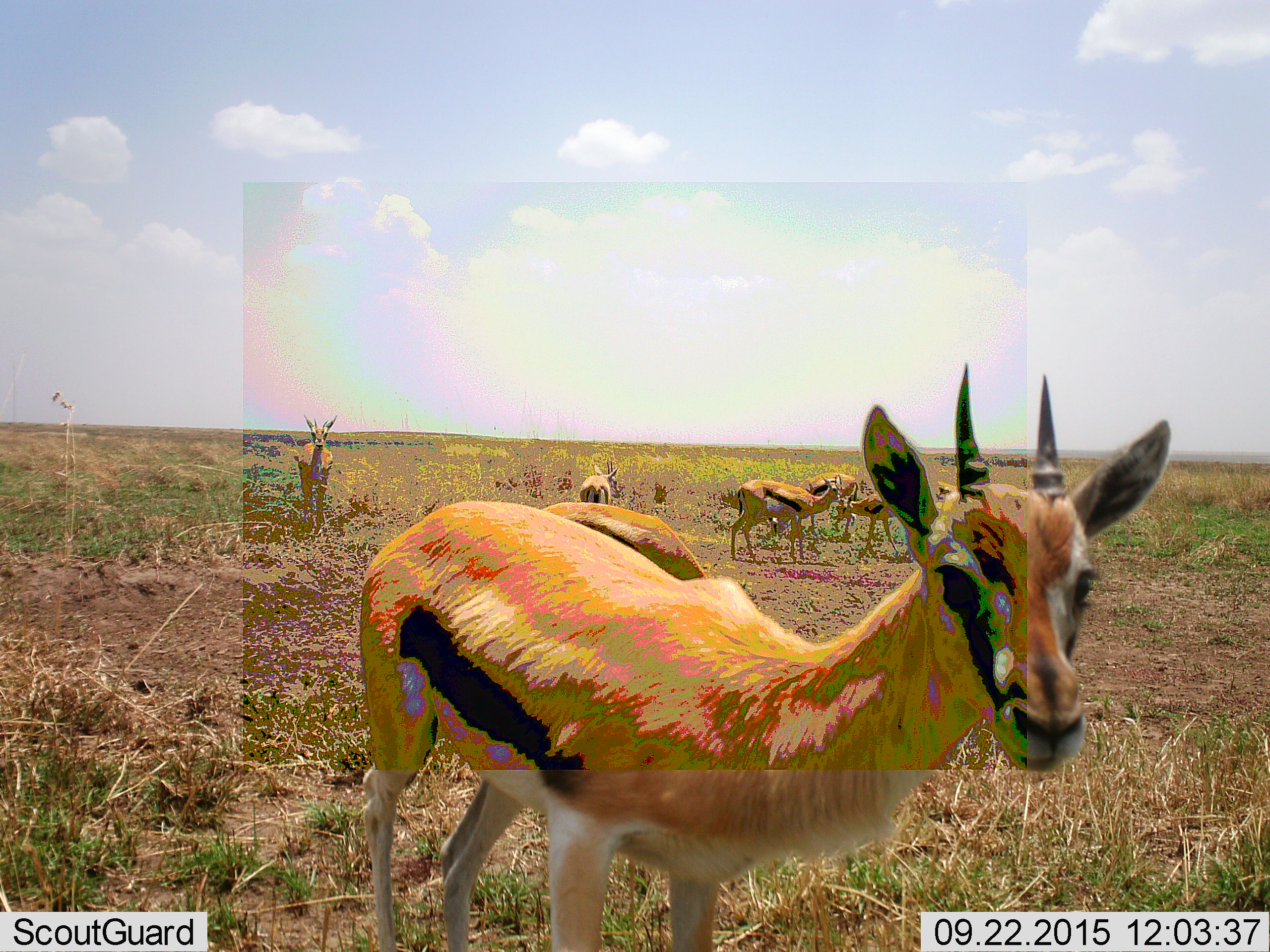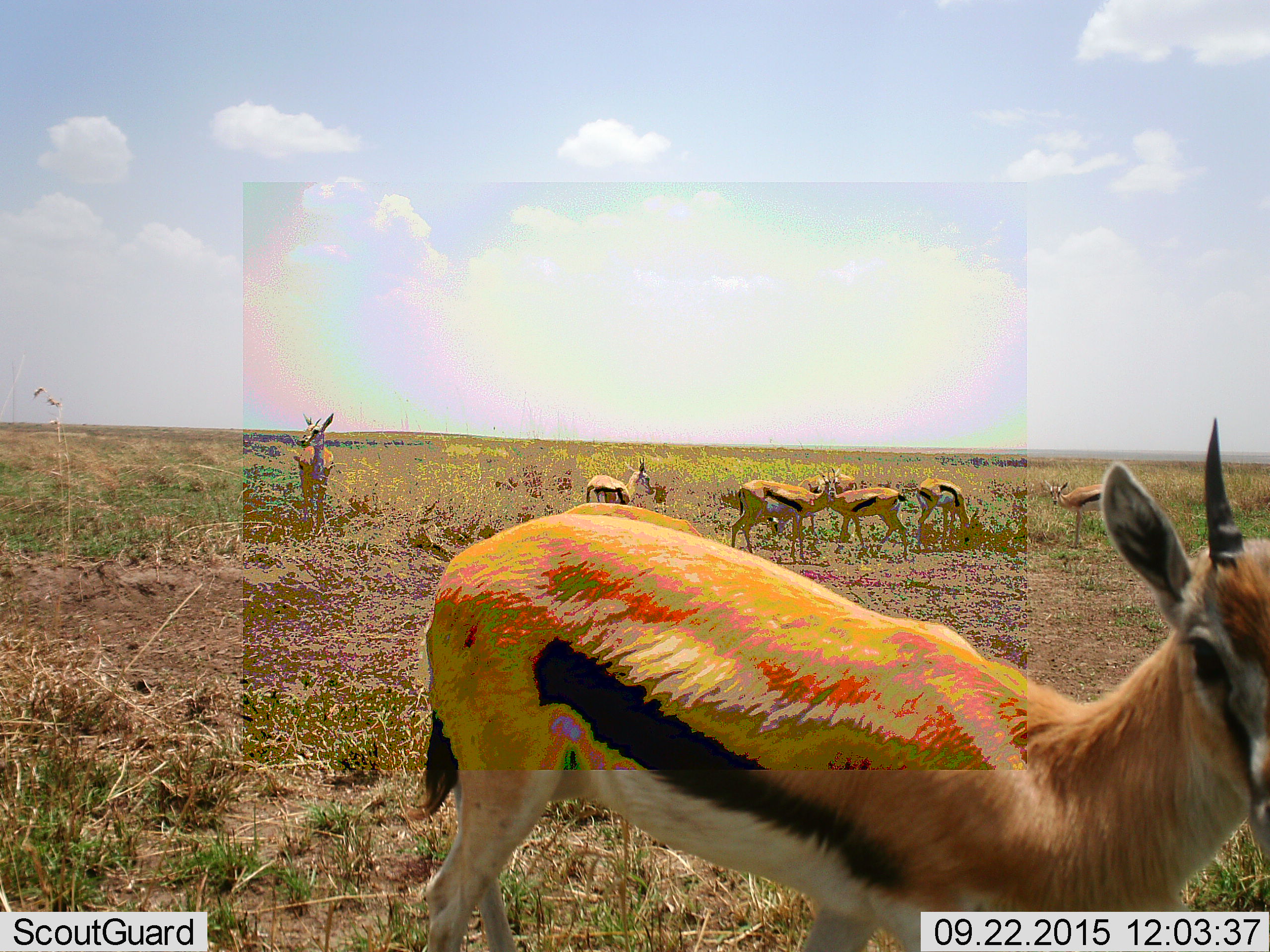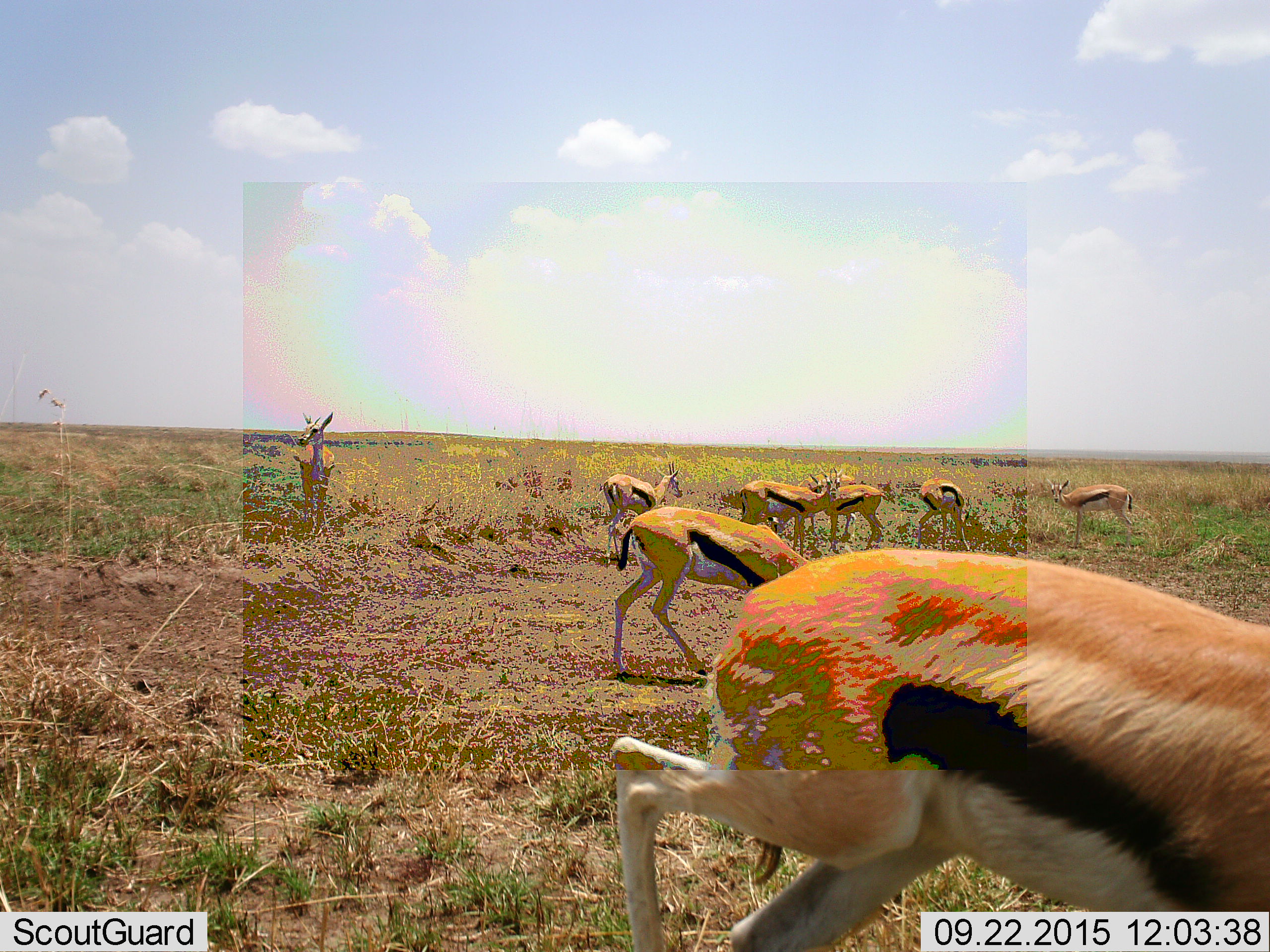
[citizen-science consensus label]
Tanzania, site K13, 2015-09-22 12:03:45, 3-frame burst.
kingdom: Animalia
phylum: Chordata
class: Mammalia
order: Artiodactyla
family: Bovidae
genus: Eudorcas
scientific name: Eudorcas thomsonii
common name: thomson's gazelle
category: gazellethomsons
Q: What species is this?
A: Gazellethomsons (thomson's gazelle) (Eudorcas thomsonii).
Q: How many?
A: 8.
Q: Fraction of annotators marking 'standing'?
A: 100%.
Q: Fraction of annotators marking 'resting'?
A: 11%.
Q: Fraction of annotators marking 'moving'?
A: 67%.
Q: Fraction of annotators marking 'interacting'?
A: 0%.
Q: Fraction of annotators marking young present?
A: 11%.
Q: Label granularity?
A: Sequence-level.